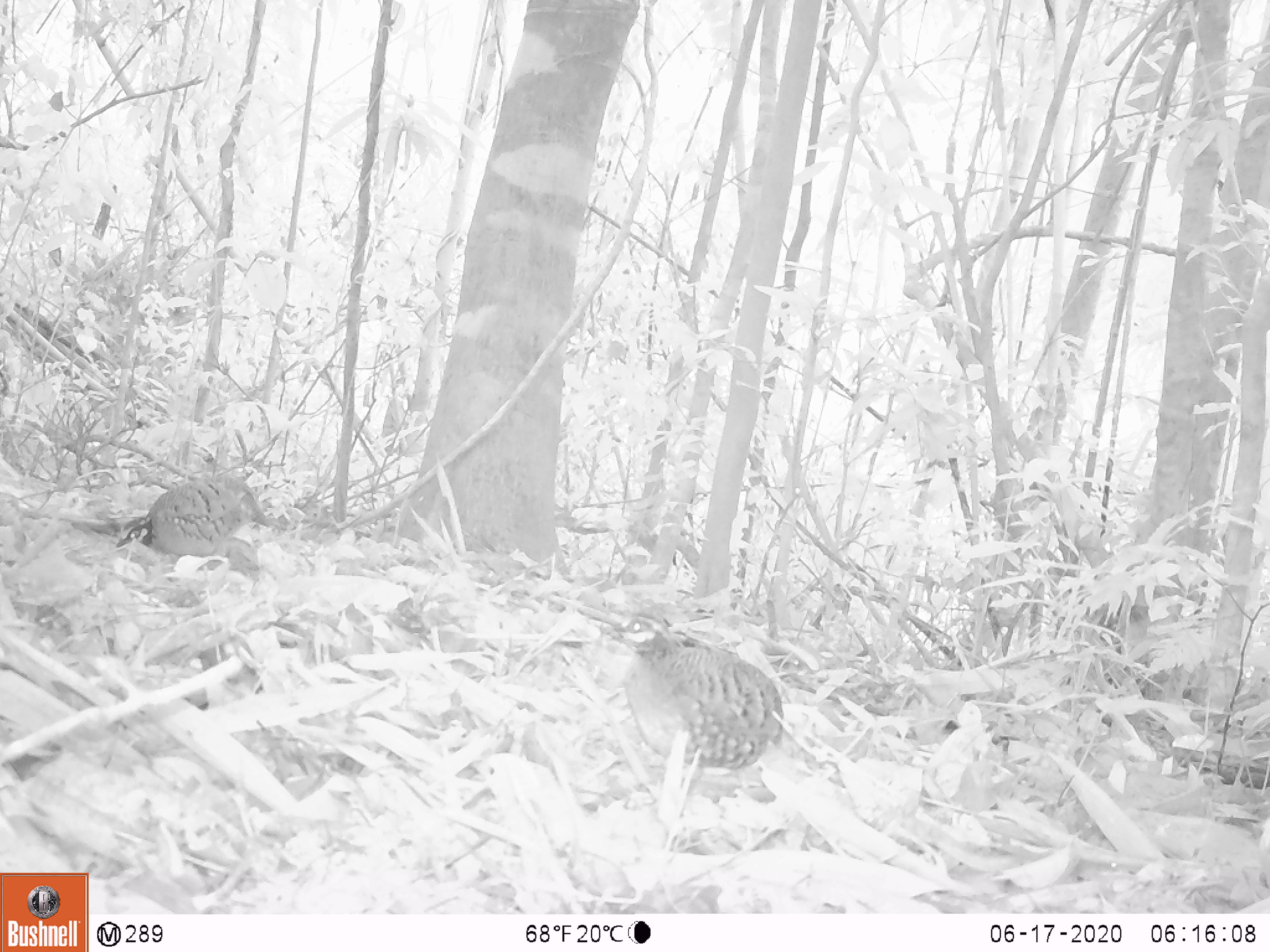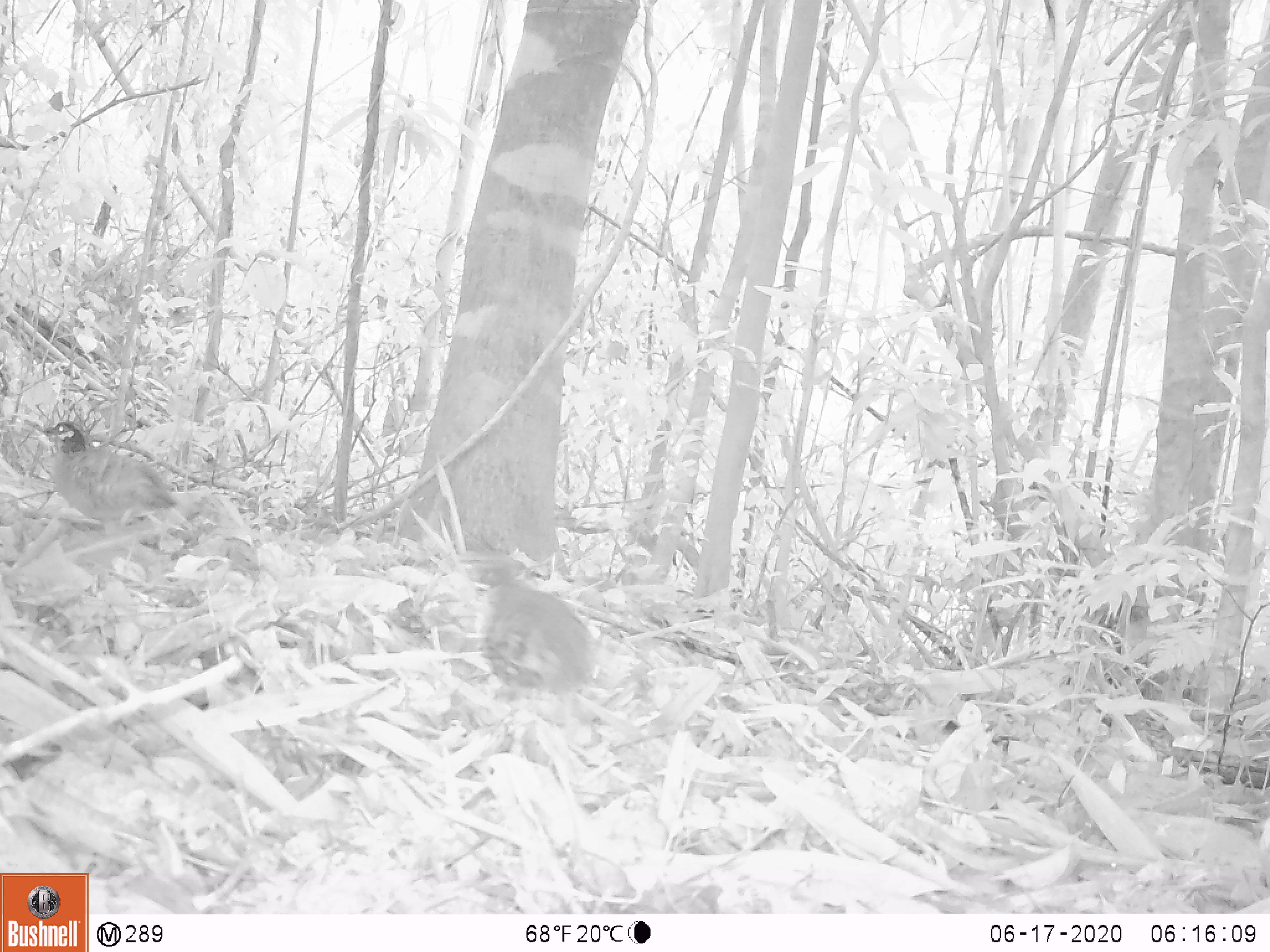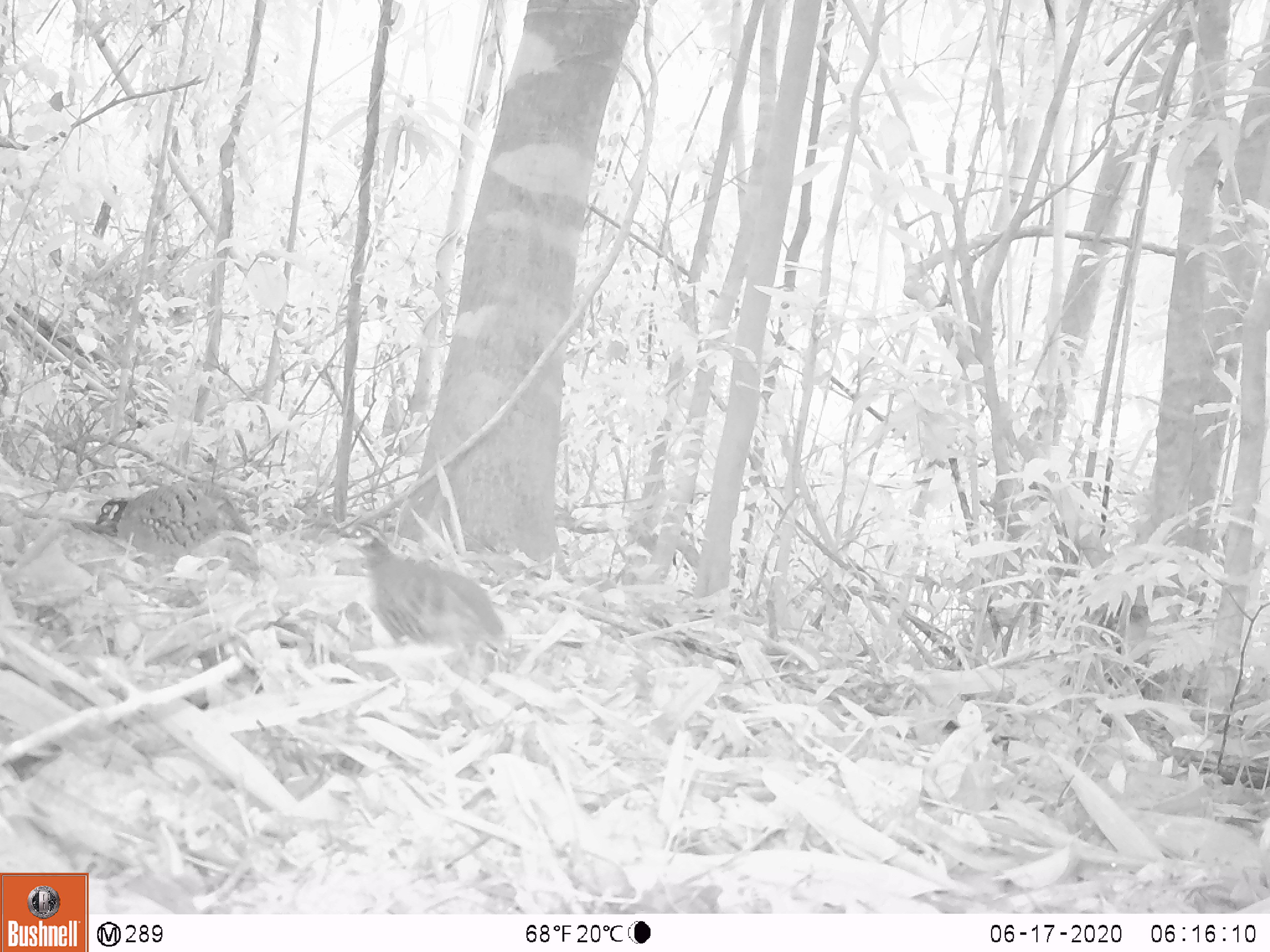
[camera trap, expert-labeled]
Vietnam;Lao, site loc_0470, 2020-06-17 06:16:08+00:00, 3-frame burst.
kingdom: Animalia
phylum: Chordata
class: Aves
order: Galliformes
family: Phasianidae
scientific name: Phasianidae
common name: partridge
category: unidentified partridge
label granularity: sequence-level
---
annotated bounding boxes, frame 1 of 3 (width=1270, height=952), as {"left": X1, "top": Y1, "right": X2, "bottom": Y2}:
unidentified partridge: {"left": 611, "top": 611, "right": 783, "bottom": 772}; {"left": 115, "top": 475, "right": 269, "bottom": 575}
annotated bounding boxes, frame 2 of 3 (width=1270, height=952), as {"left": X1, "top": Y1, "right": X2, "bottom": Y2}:
unidentified partridge: {"left": 480, "top": 559, "right": 591, "bottom": 695}; {"left": 41, "top": 419, "right": 178, "bottom": 521}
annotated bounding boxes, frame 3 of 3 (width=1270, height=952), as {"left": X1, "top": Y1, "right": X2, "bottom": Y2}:
unidentified partridge: {"left": 341, "top": 520, "right": 506, "bottom": 647}; {"left": 95, "top": 480, "right": 252, "bottom": 557}